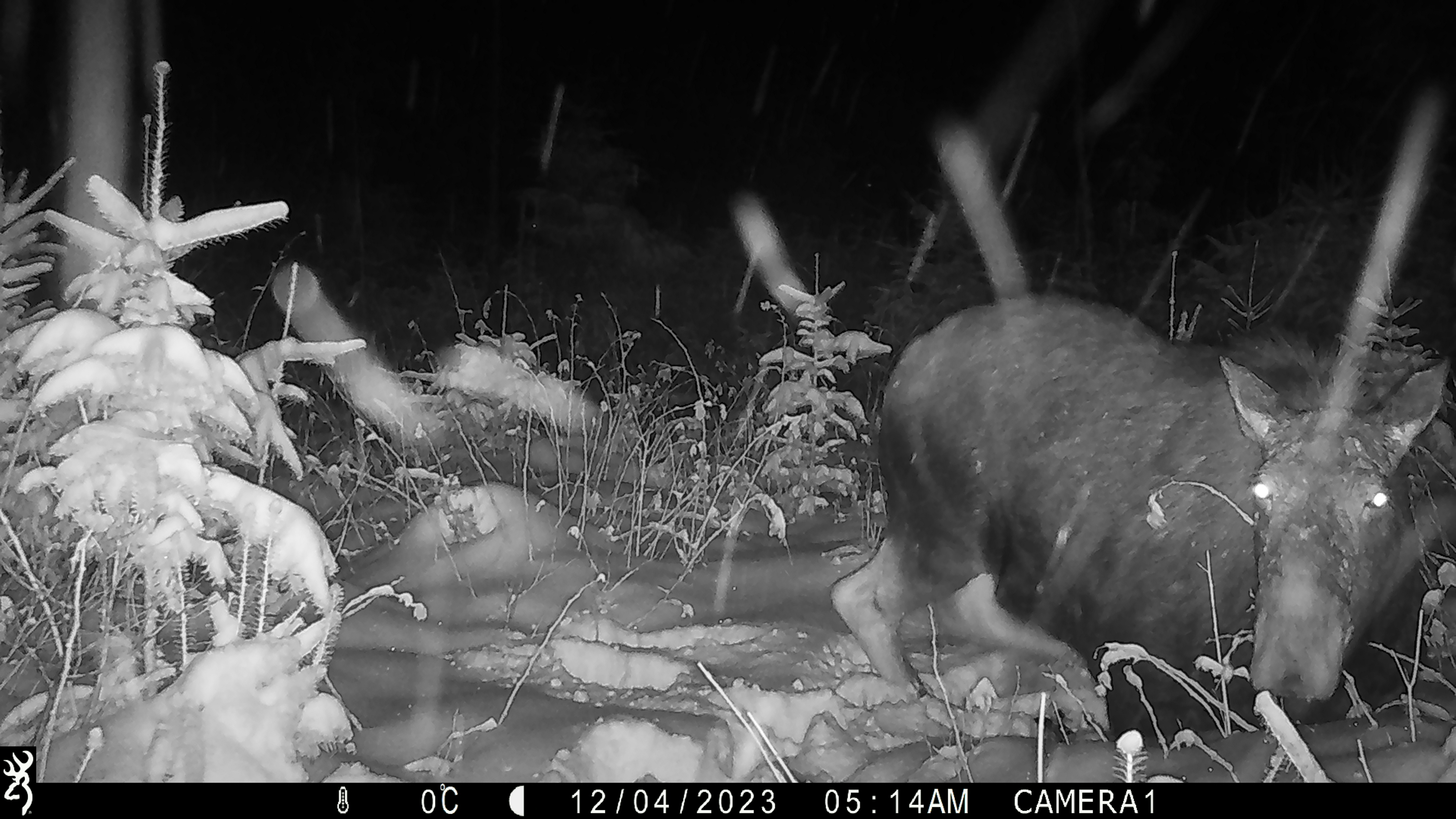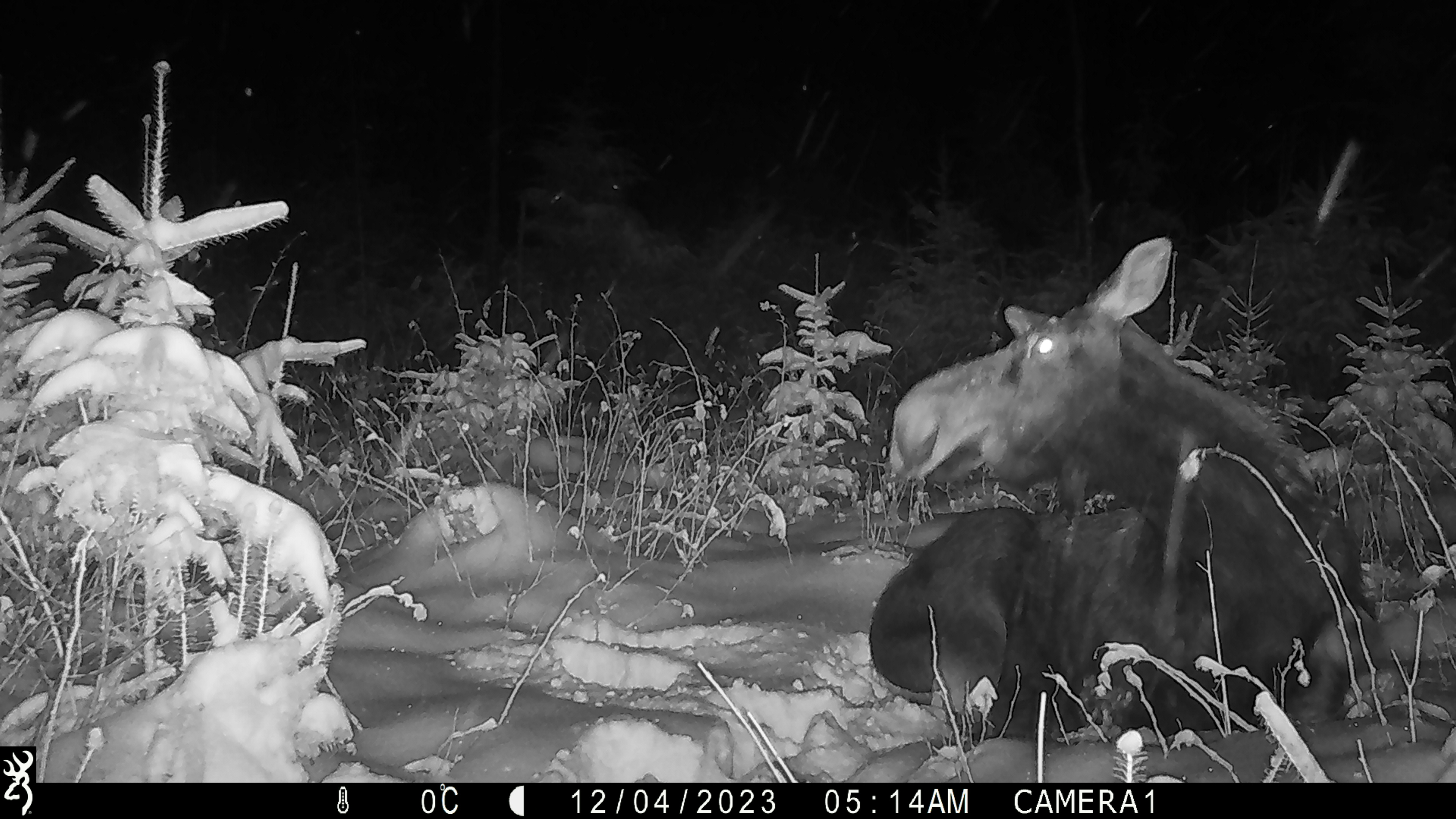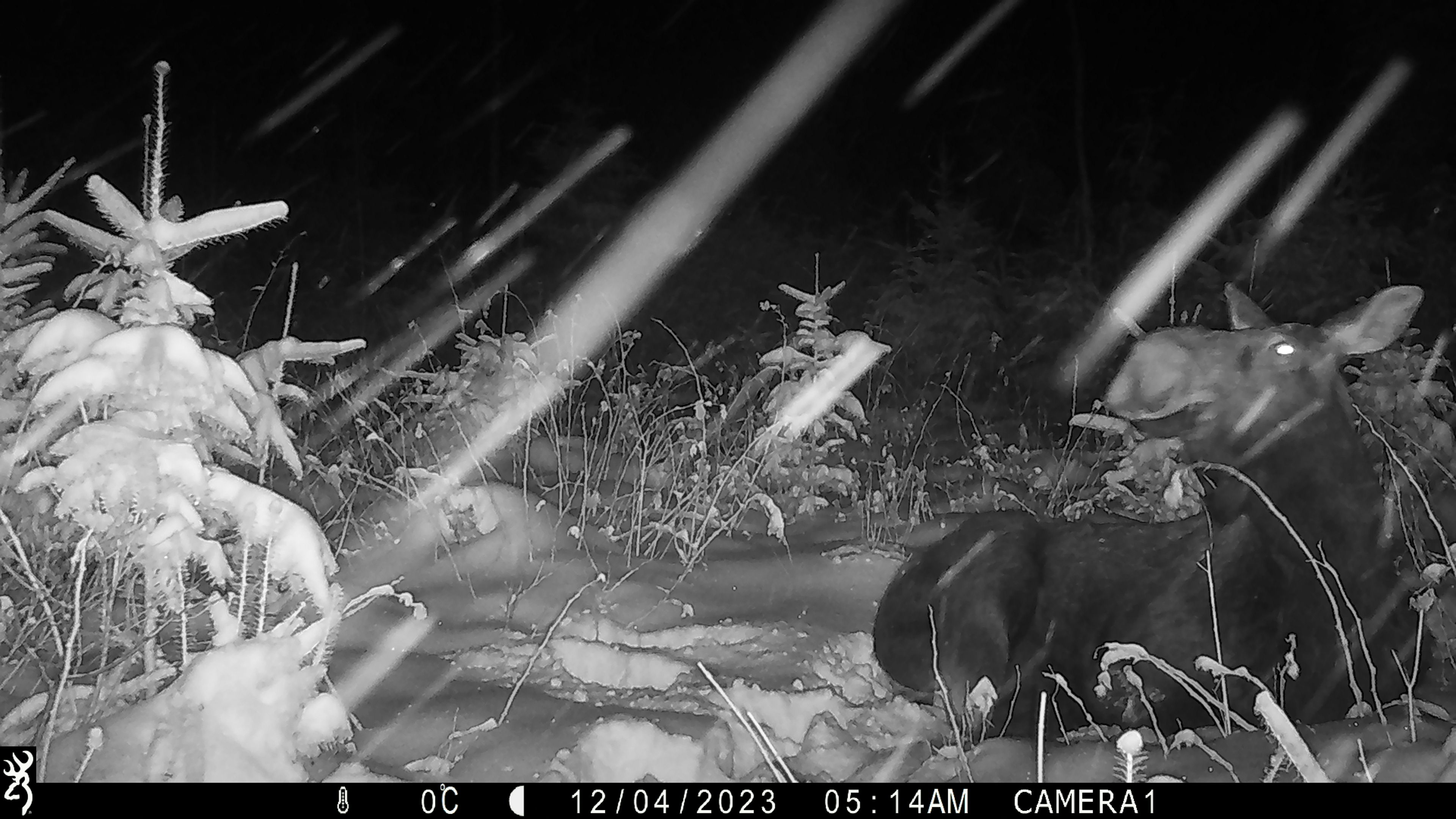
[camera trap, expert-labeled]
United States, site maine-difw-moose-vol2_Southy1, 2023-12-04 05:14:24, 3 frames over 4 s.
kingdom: Animalia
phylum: Chordata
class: Mammalia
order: Artiodactyla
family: Cervidae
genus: Alces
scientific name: Alces alces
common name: moose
Moose (Alces alces).